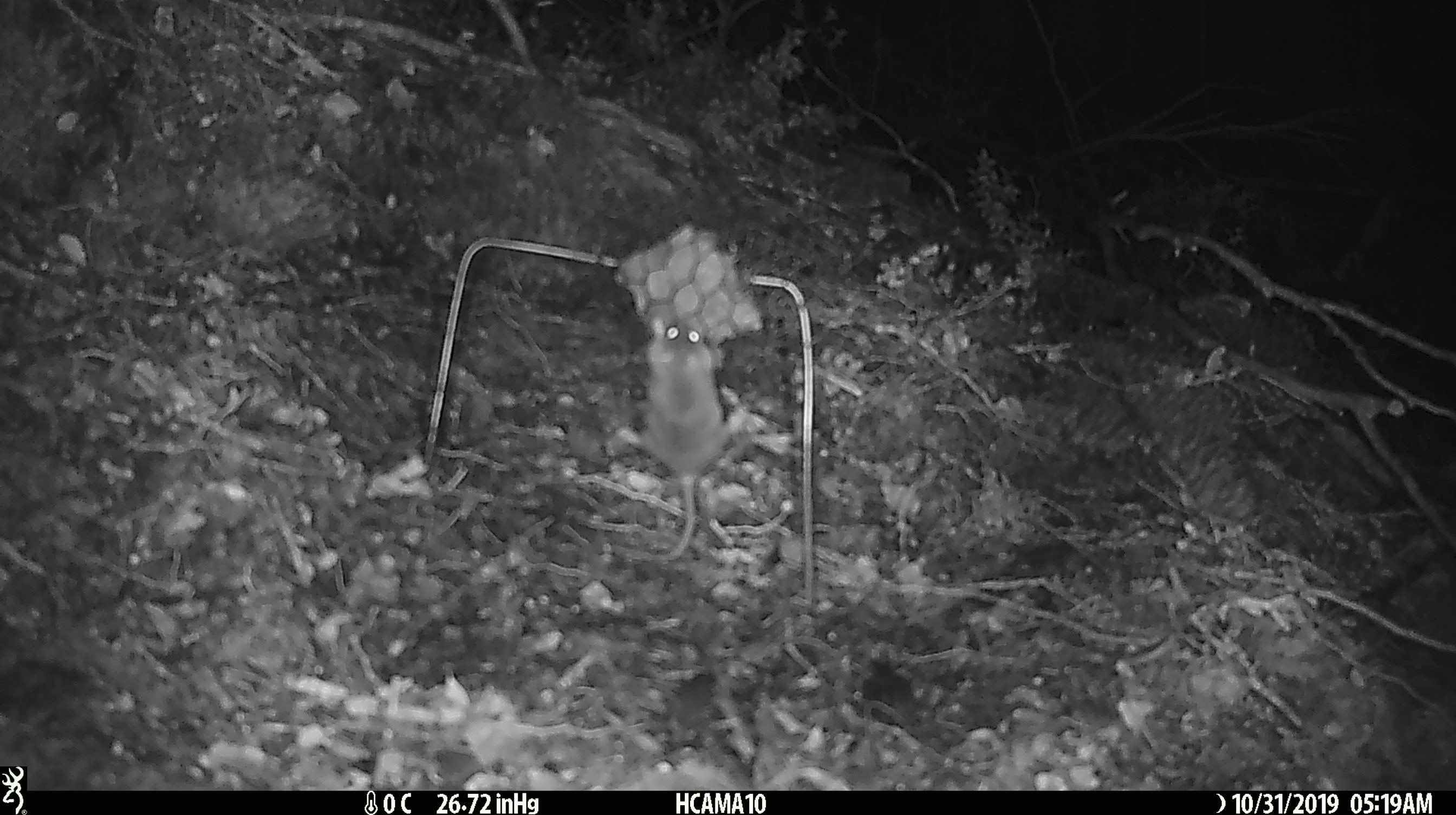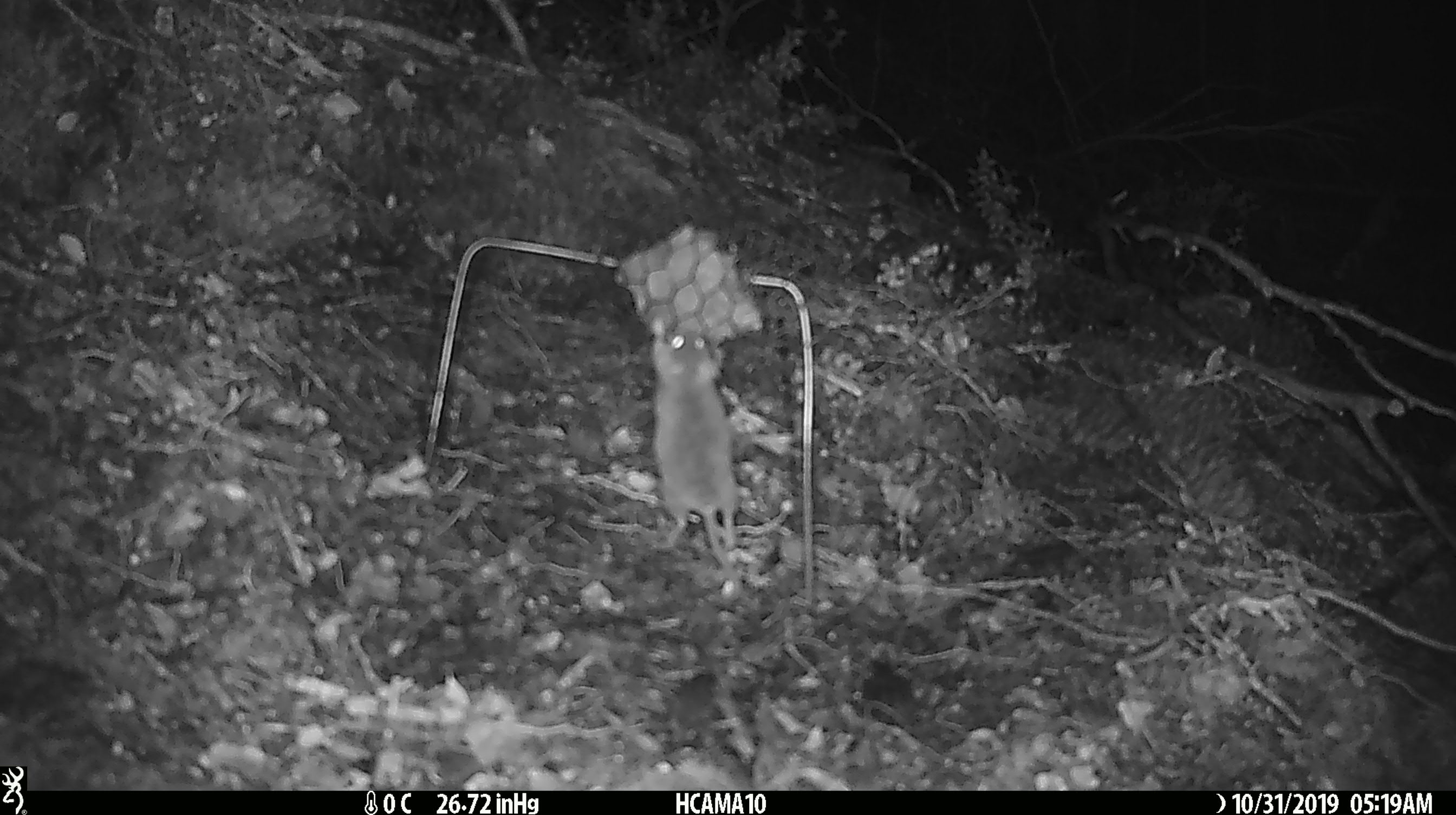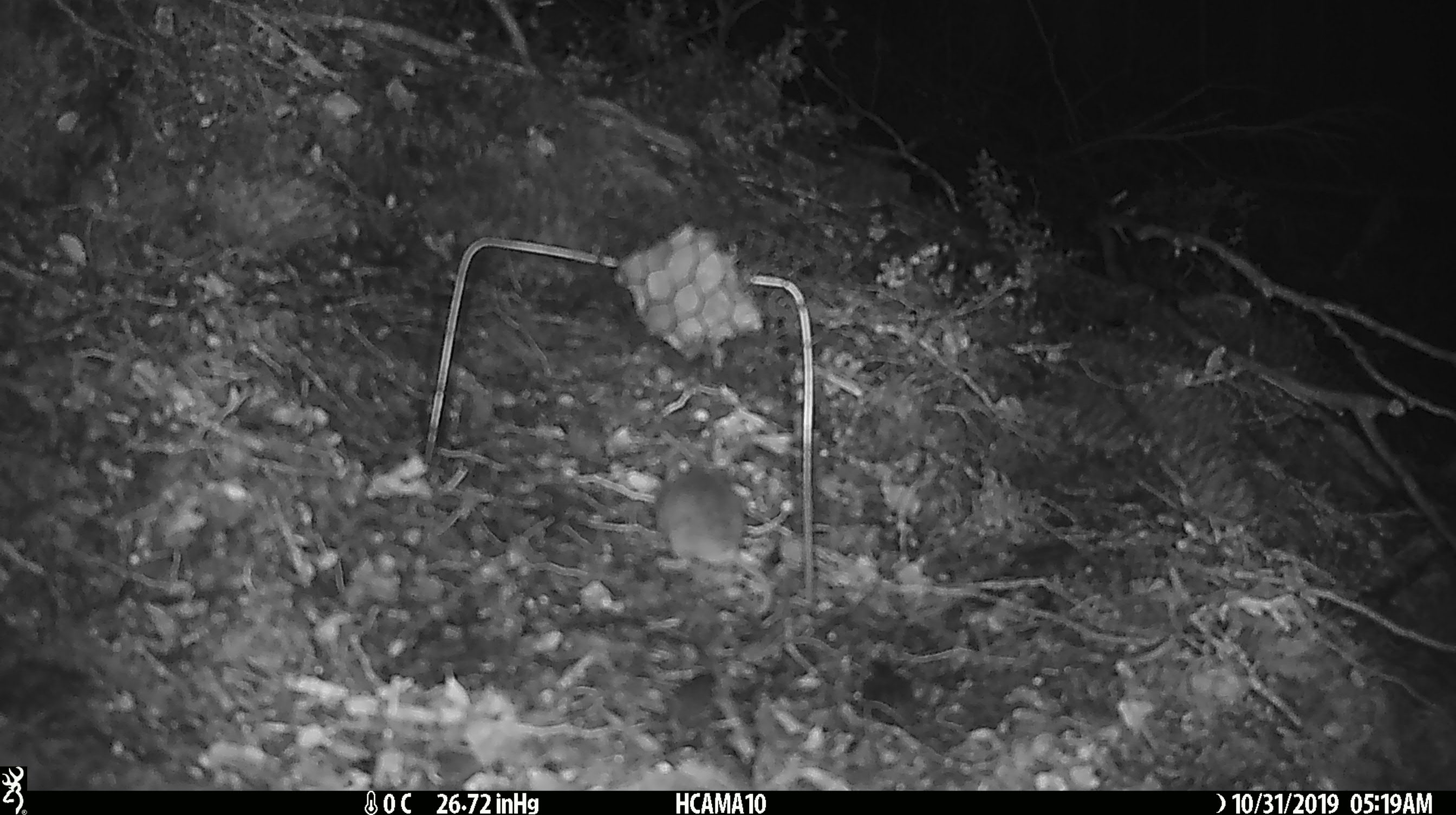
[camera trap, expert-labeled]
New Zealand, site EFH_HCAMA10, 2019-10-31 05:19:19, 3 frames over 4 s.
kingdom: Animalia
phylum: Chordata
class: Mammalia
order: Rodentia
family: Muridae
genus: Mus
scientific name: Mus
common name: mouse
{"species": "mouse (Mus)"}